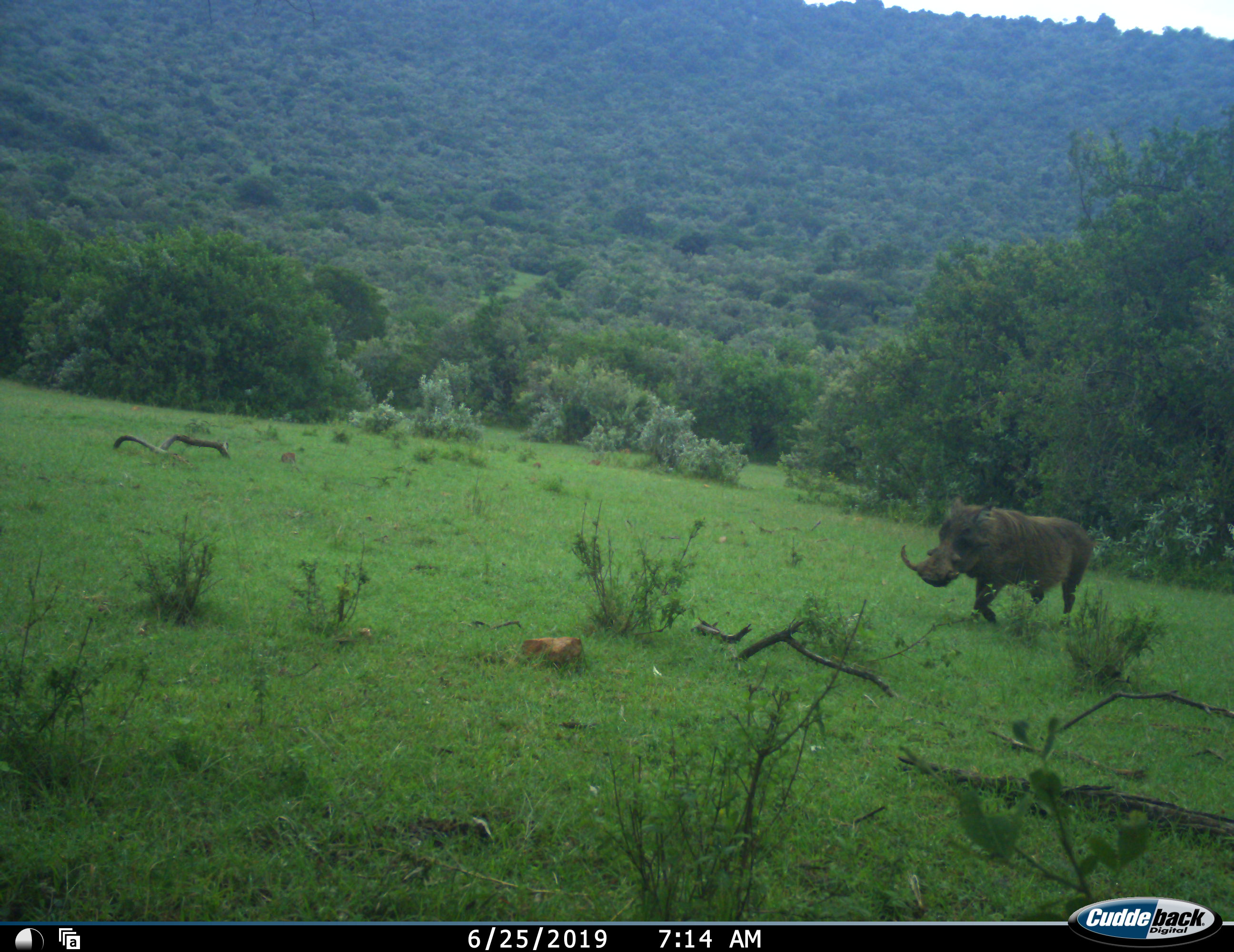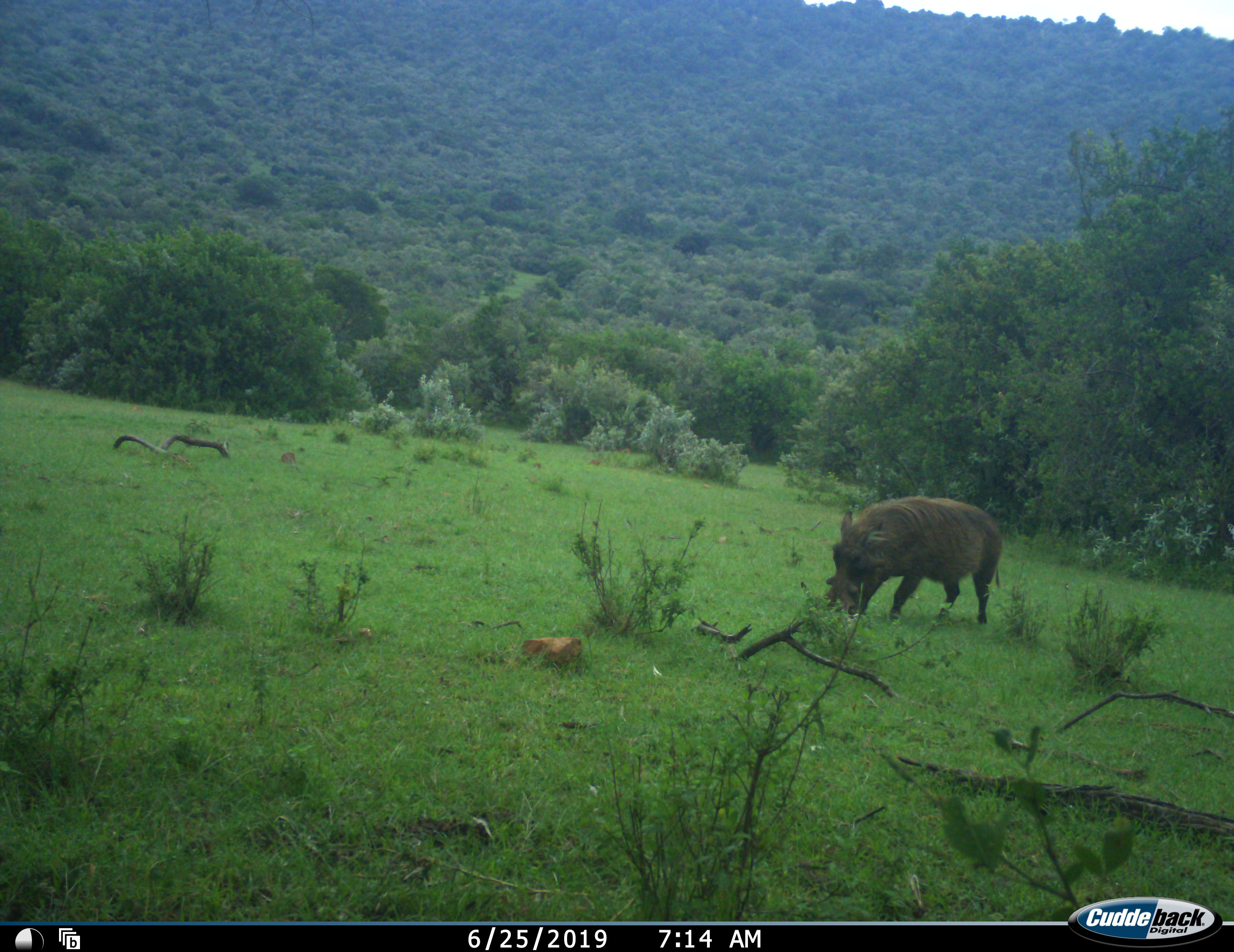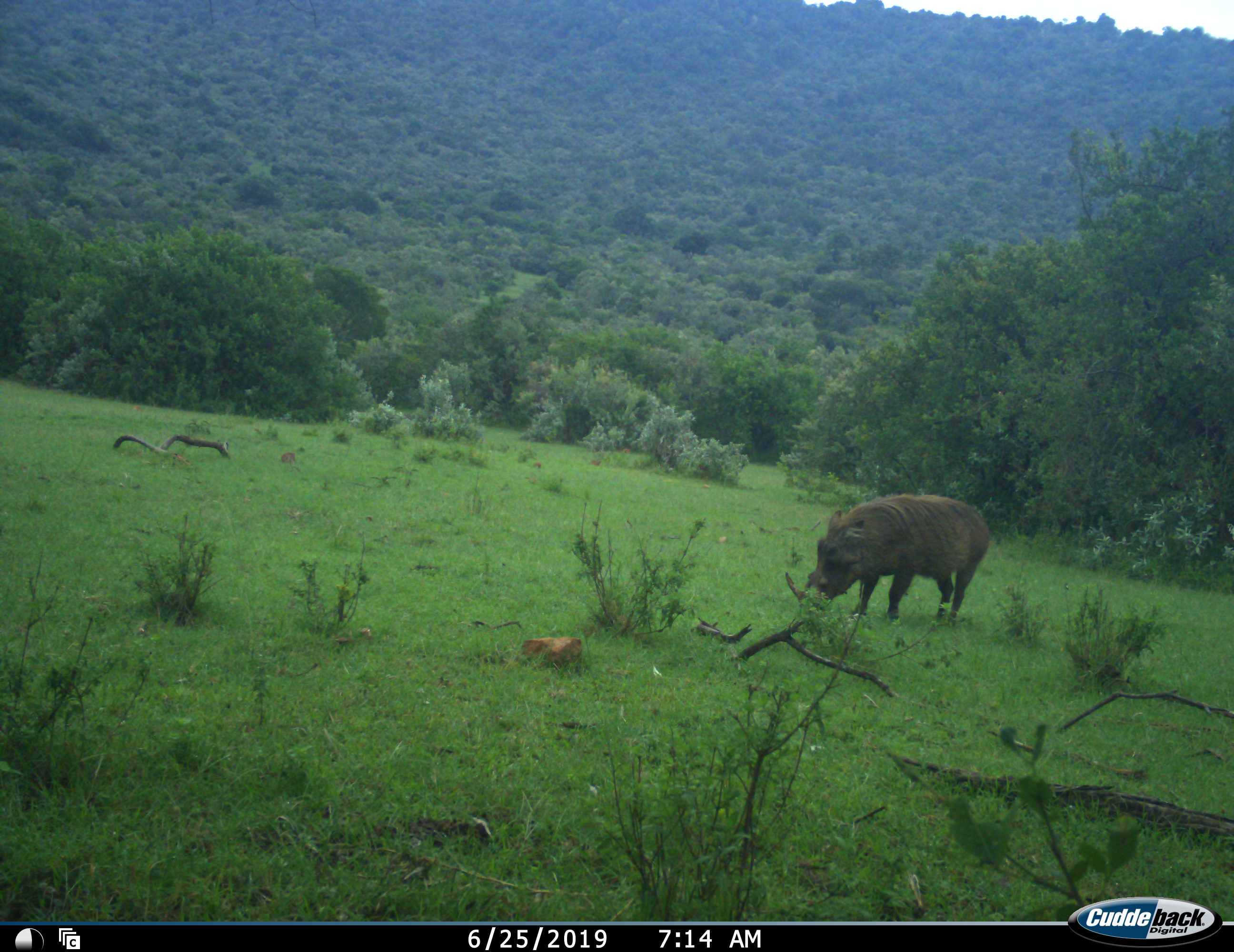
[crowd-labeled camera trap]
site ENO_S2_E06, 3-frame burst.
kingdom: Animalia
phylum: Chordata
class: Mammalia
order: Artiodactyla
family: Suidae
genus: Phacochoerus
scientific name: Phacochoerus africanus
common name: warthog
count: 1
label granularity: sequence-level